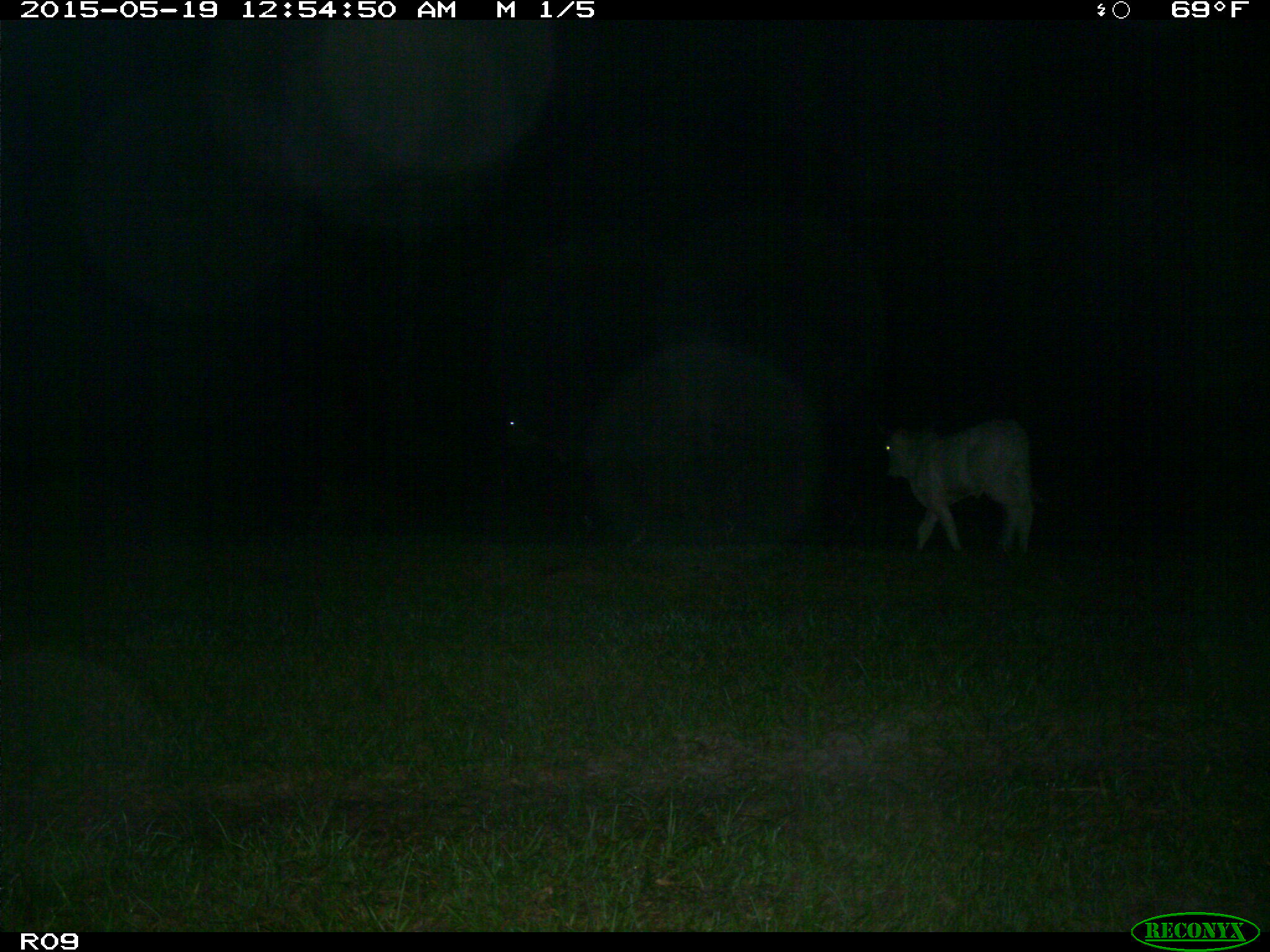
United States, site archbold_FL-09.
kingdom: Animalia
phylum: Chordata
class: Mammalia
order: Artiodactyla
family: Bovidae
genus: Bos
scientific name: Bos taurus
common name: domestic cow